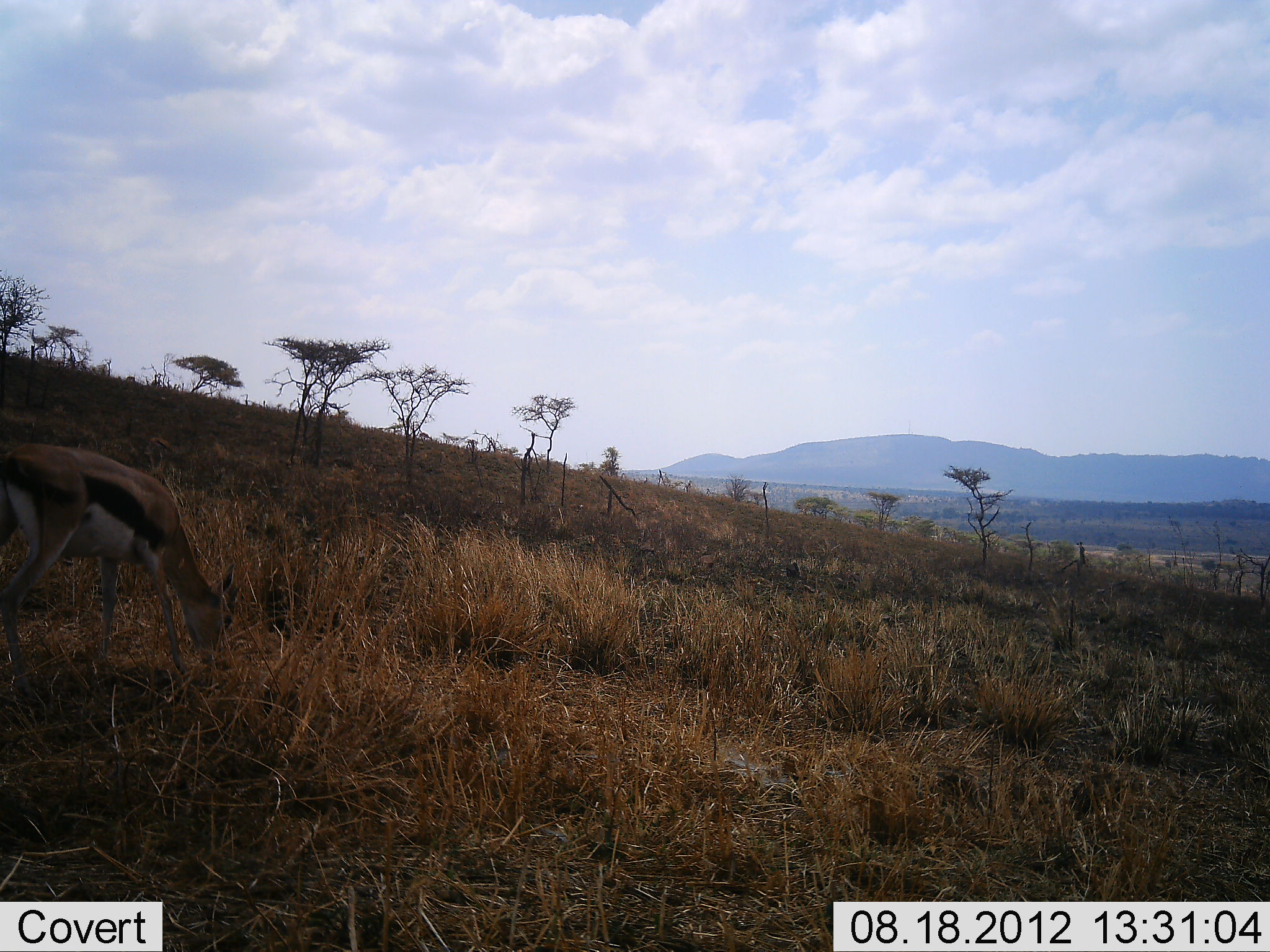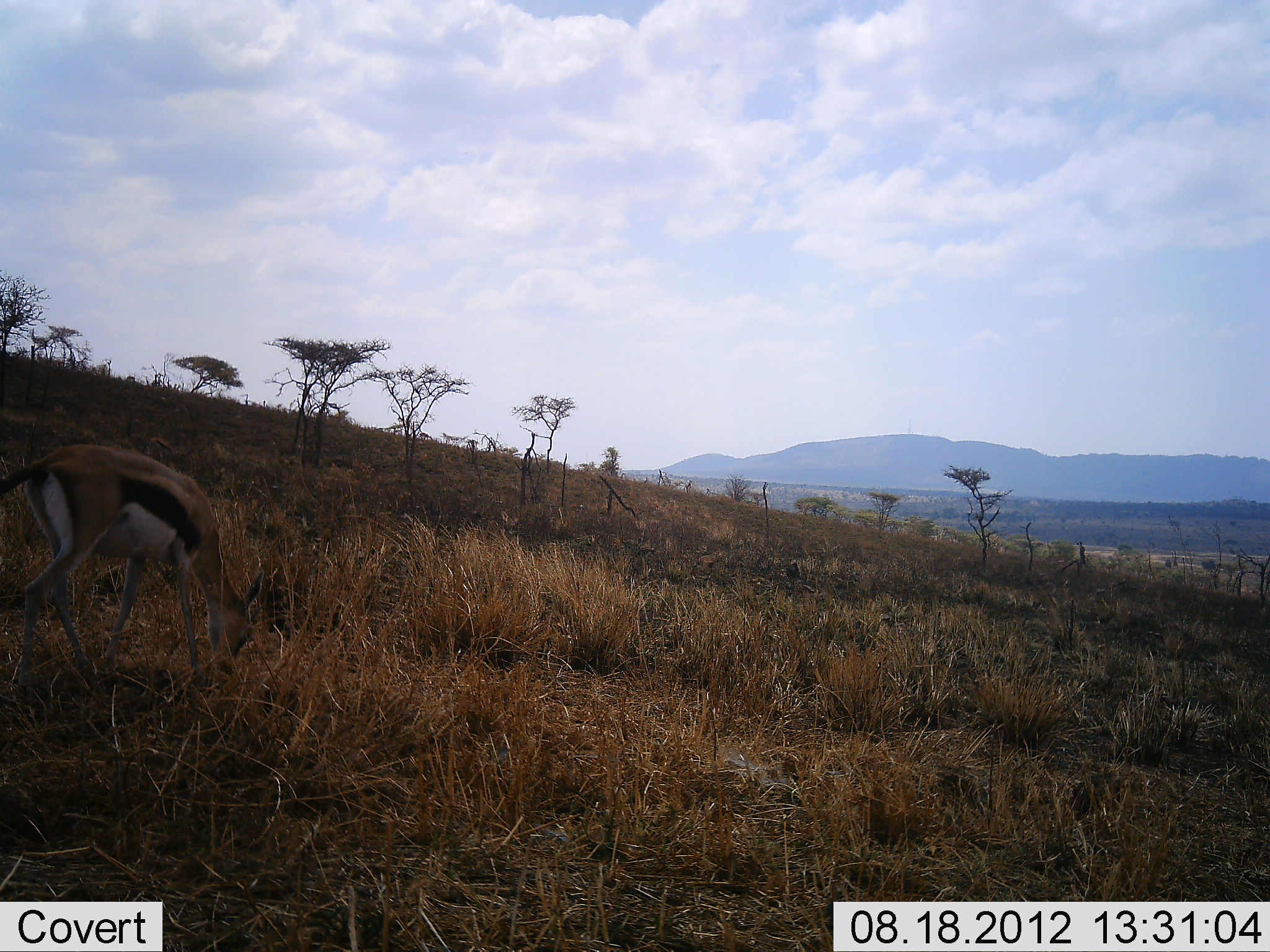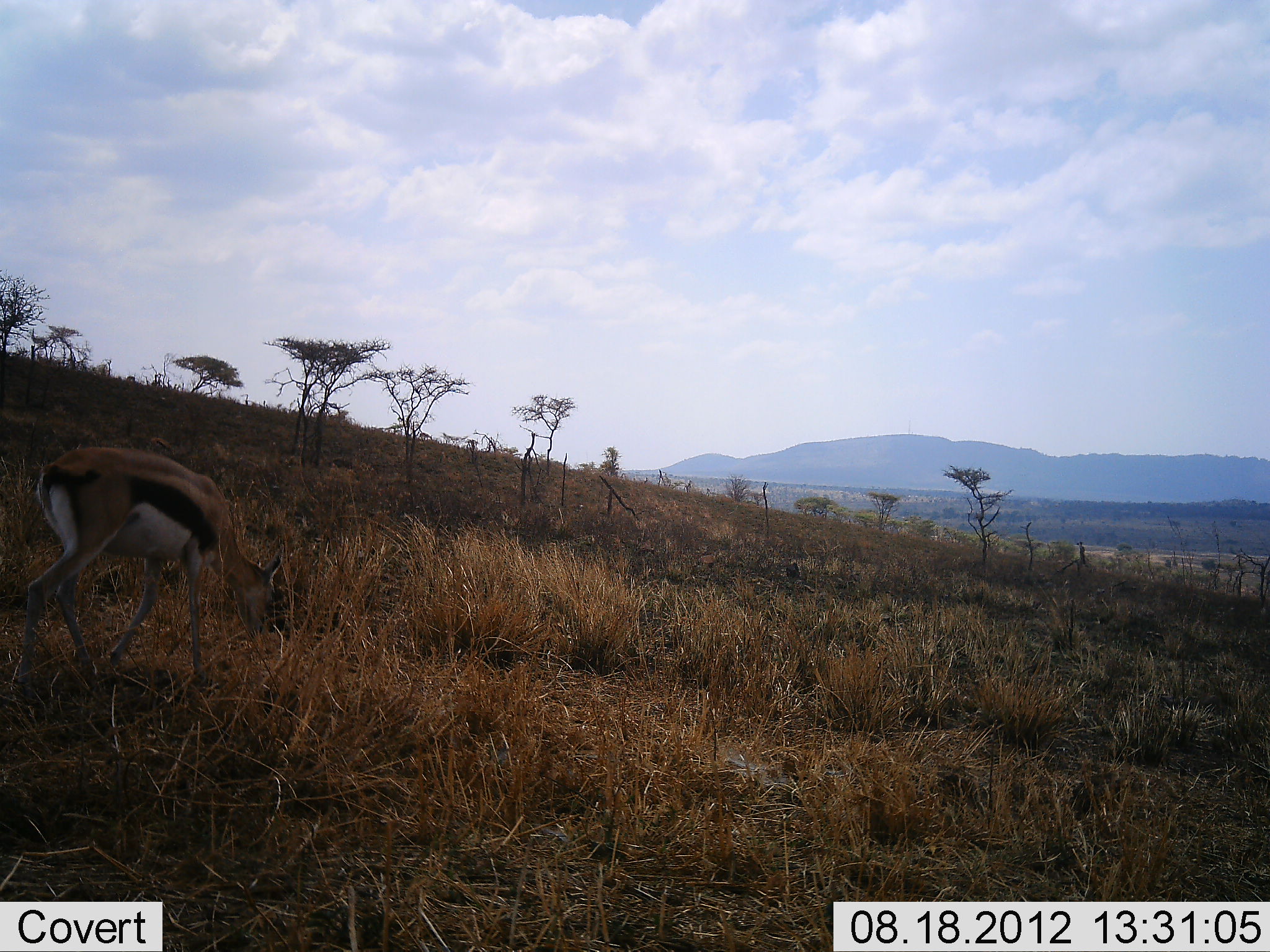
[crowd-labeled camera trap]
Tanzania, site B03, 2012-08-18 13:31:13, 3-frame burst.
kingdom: Animalia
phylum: Chordata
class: Mammalia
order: Artiodactyla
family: Bovidae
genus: Eudorcas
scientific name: Eudorcas thomsonii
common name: thomson's gazelle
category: gazellethomsons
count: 1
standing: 10%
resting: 0%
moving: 40%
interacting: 0%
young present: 0%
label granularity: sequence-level